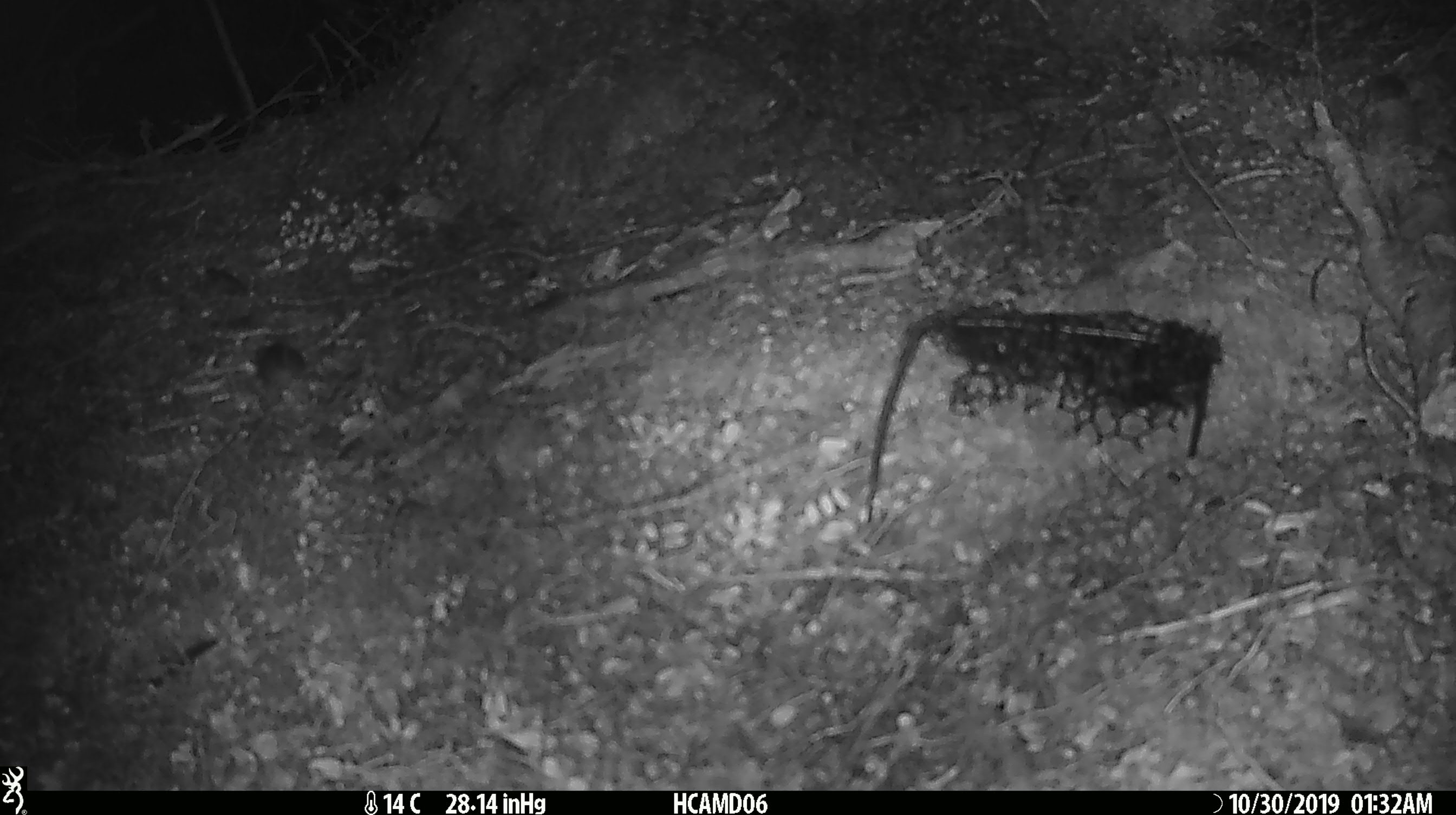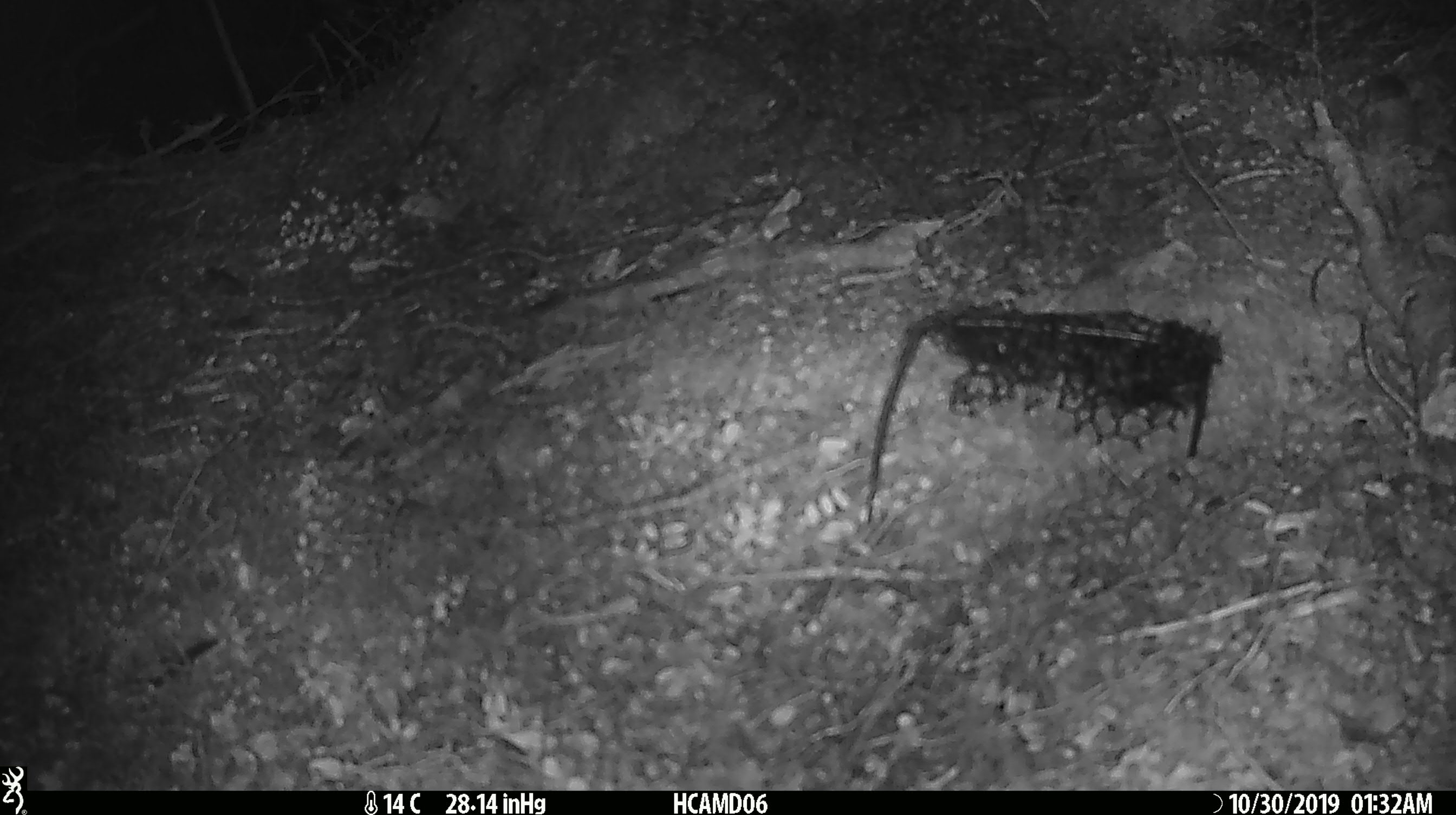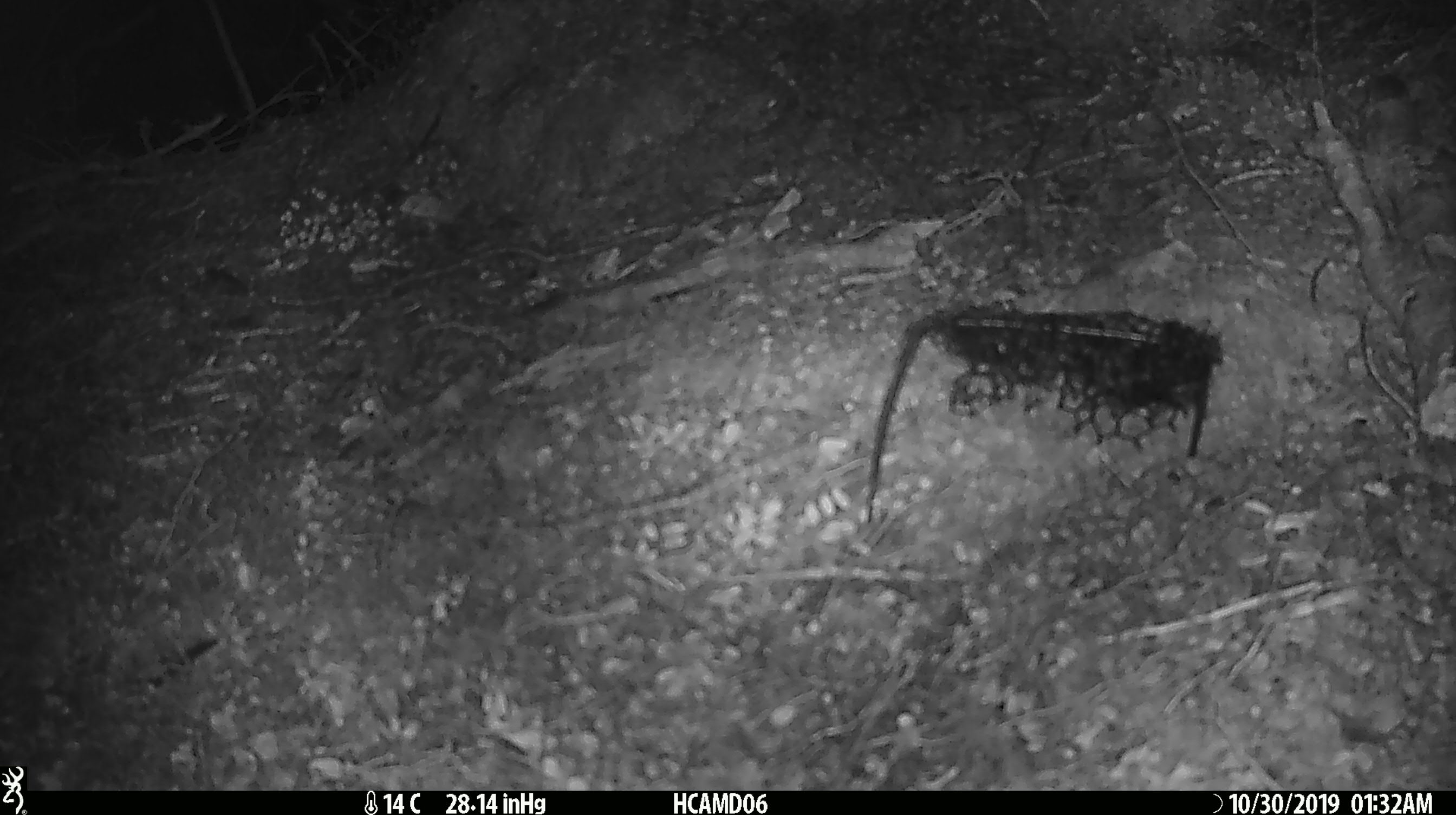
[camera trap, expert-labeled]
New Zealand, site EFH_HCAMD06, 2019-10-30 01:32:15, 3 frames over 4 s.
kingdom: Animalia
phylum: Chordata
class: Mammalia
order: Rodentia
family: Muridae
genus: Mus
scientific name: Mus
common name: mouse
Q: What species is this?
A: Mouse (Mus).